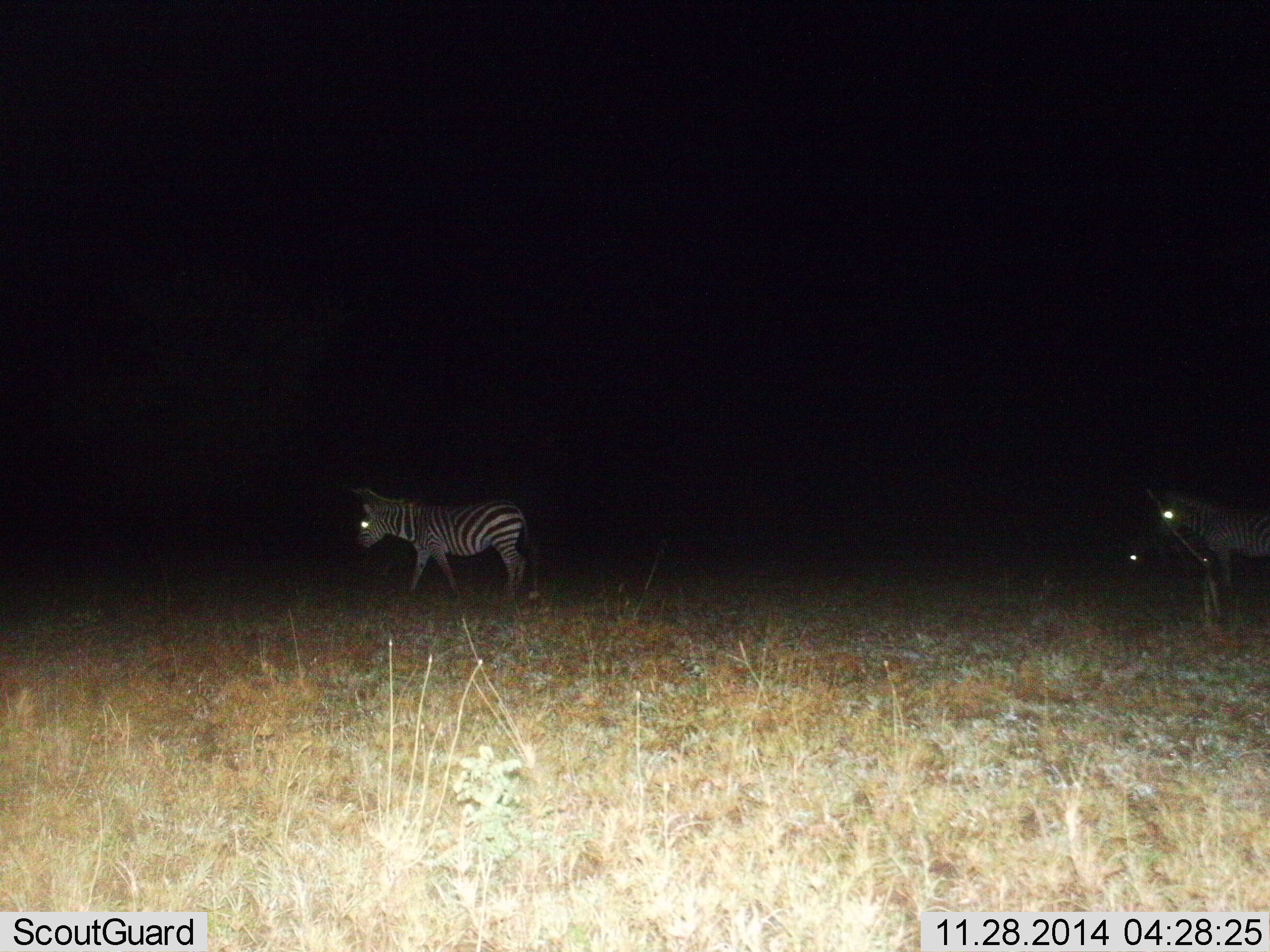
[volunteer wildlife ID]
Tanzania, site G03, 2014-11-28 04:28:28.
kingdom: Animalia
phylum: Chordata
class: Mammalia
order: Perissodactyla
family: Equidae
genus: Equus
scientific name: Equus quagga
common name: plains zebra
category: zebra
Zebra (plains zebra) (Equus quagga), count 3. Behavior (volunteer vote fractions): standing 60%, resting 10%, moving 70%, interacting 0%. Young present (vote fraction): 10%. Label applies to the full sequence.